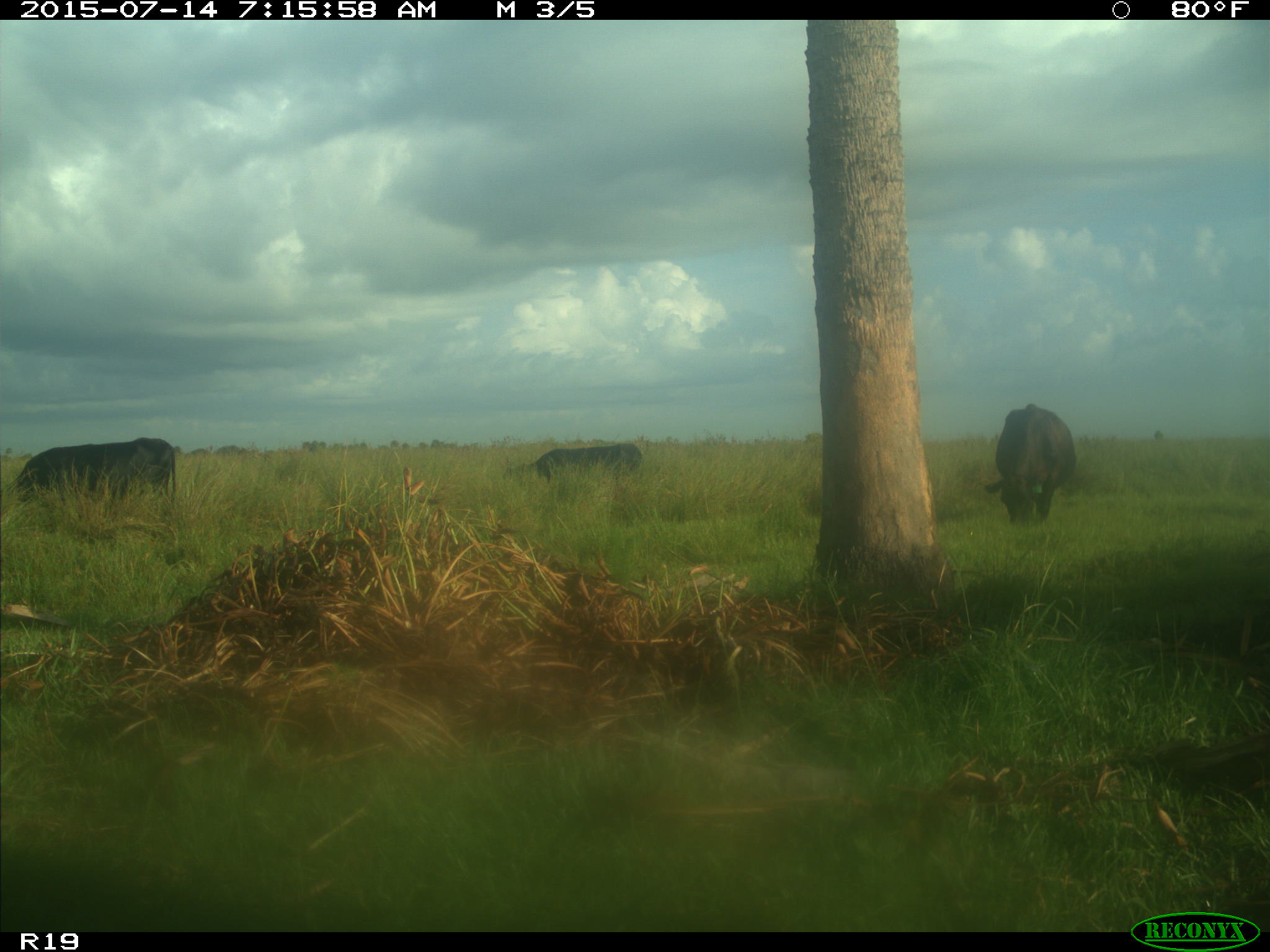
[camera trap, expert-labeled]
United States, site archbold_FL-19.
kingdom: Animalia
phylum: Chordata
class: Mammalia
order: Artiodactyla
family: Bovidae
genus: Bos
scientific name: Bos taurus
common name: domestic cow